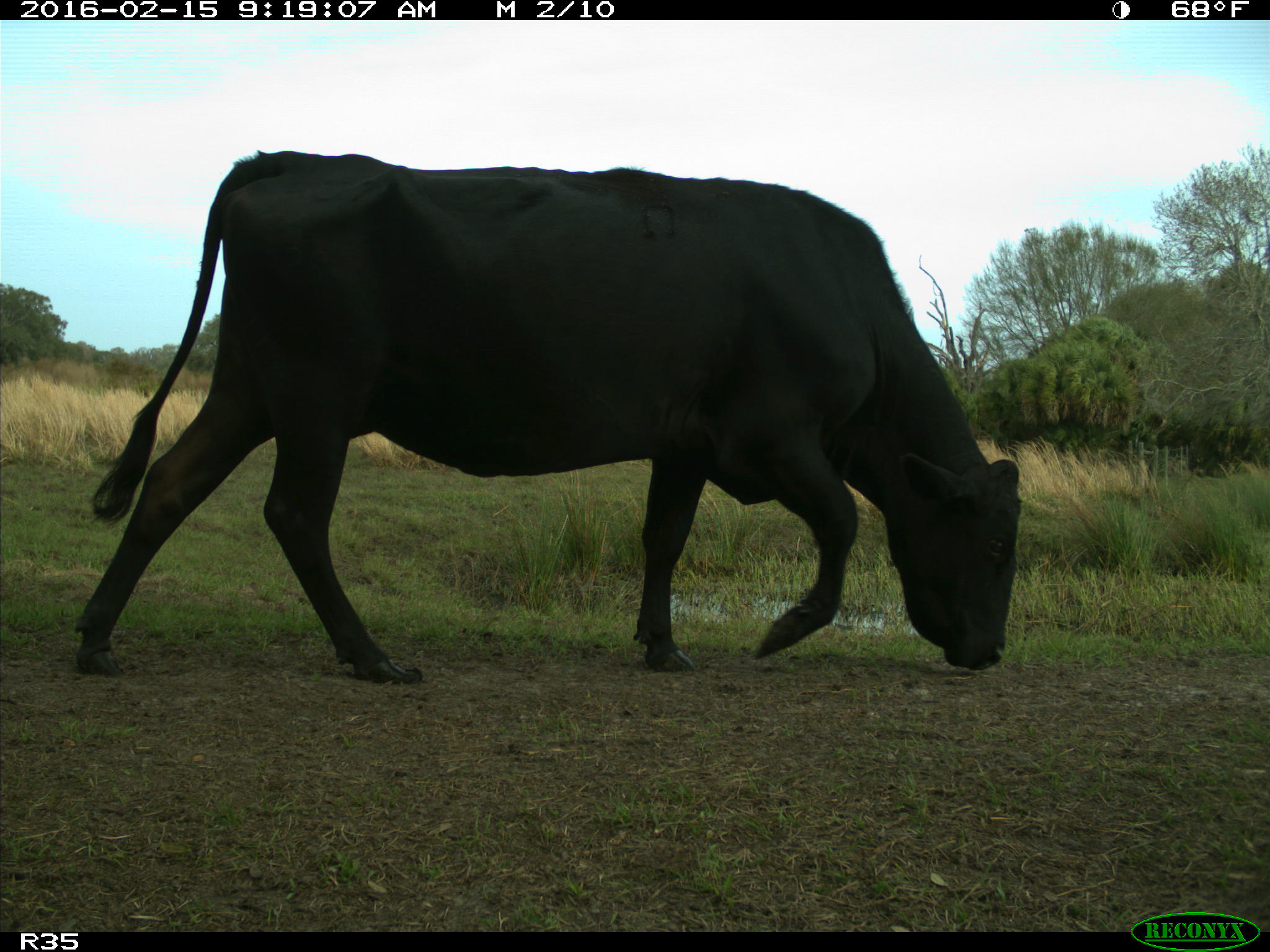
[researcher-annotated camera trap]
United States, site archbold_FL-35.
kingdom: Animalia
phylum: Chordata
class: Mammalia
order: Artiodactyla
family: Bovidae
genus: Bos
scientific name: Bos taurus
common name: domestic cow